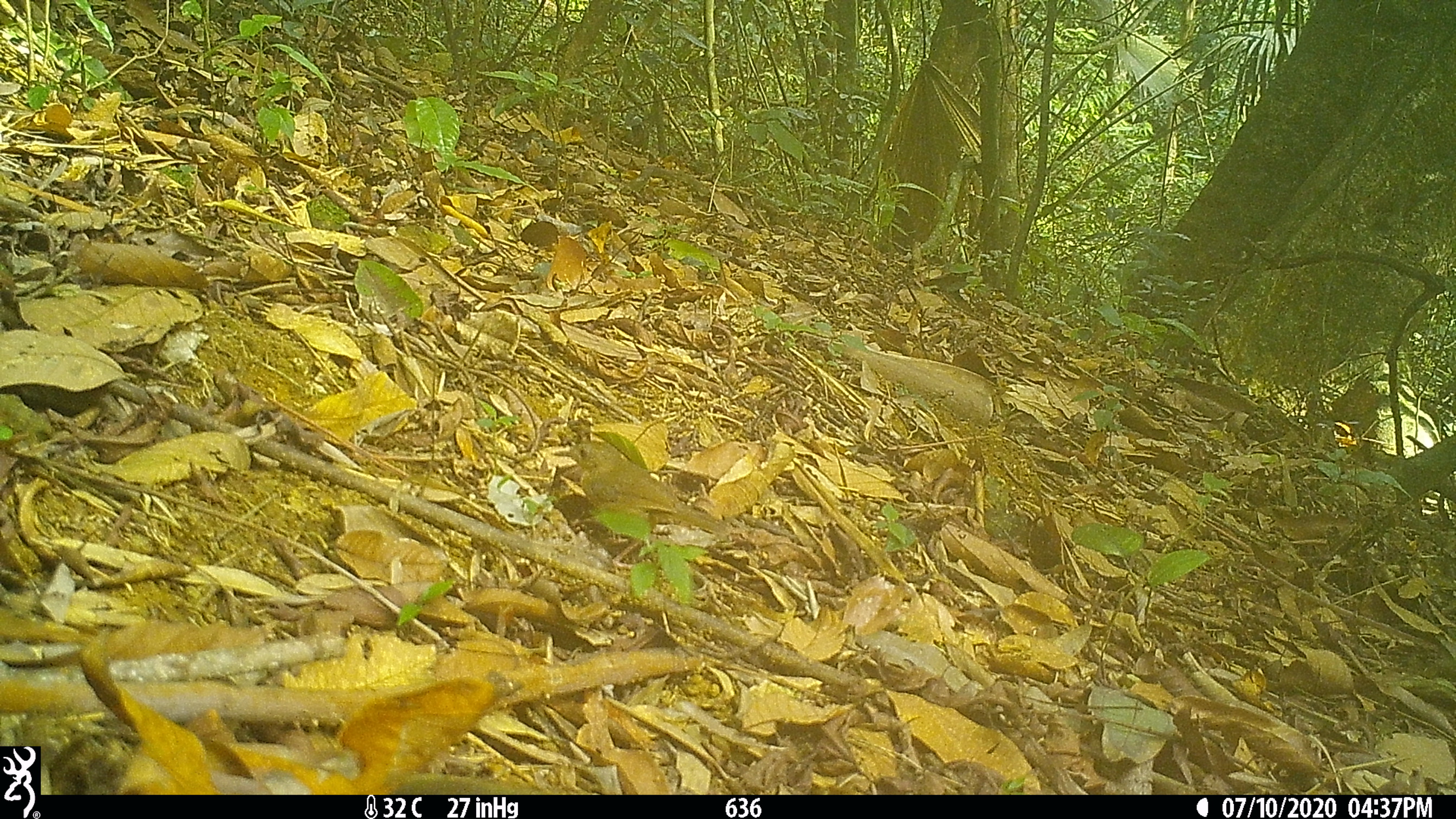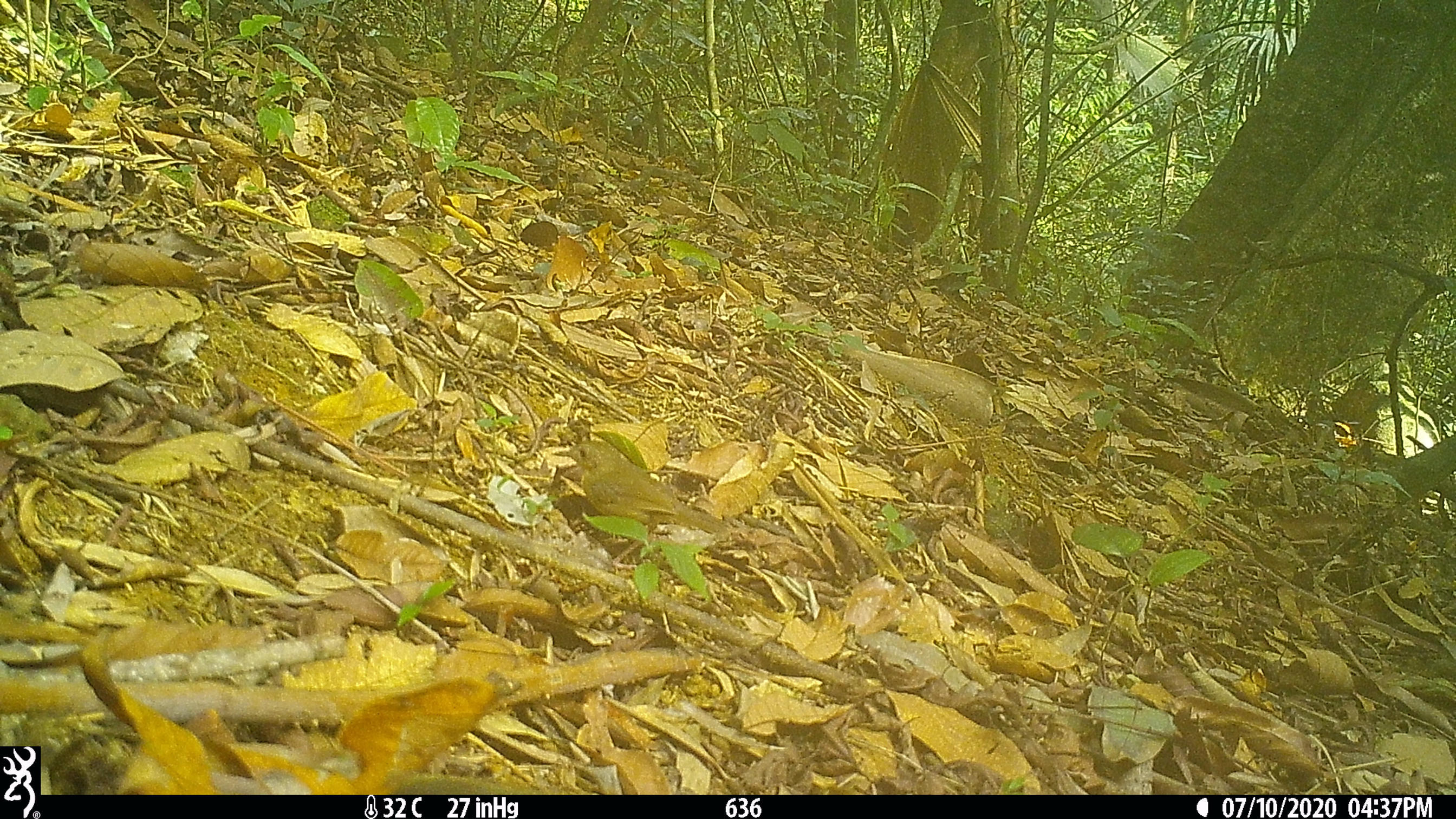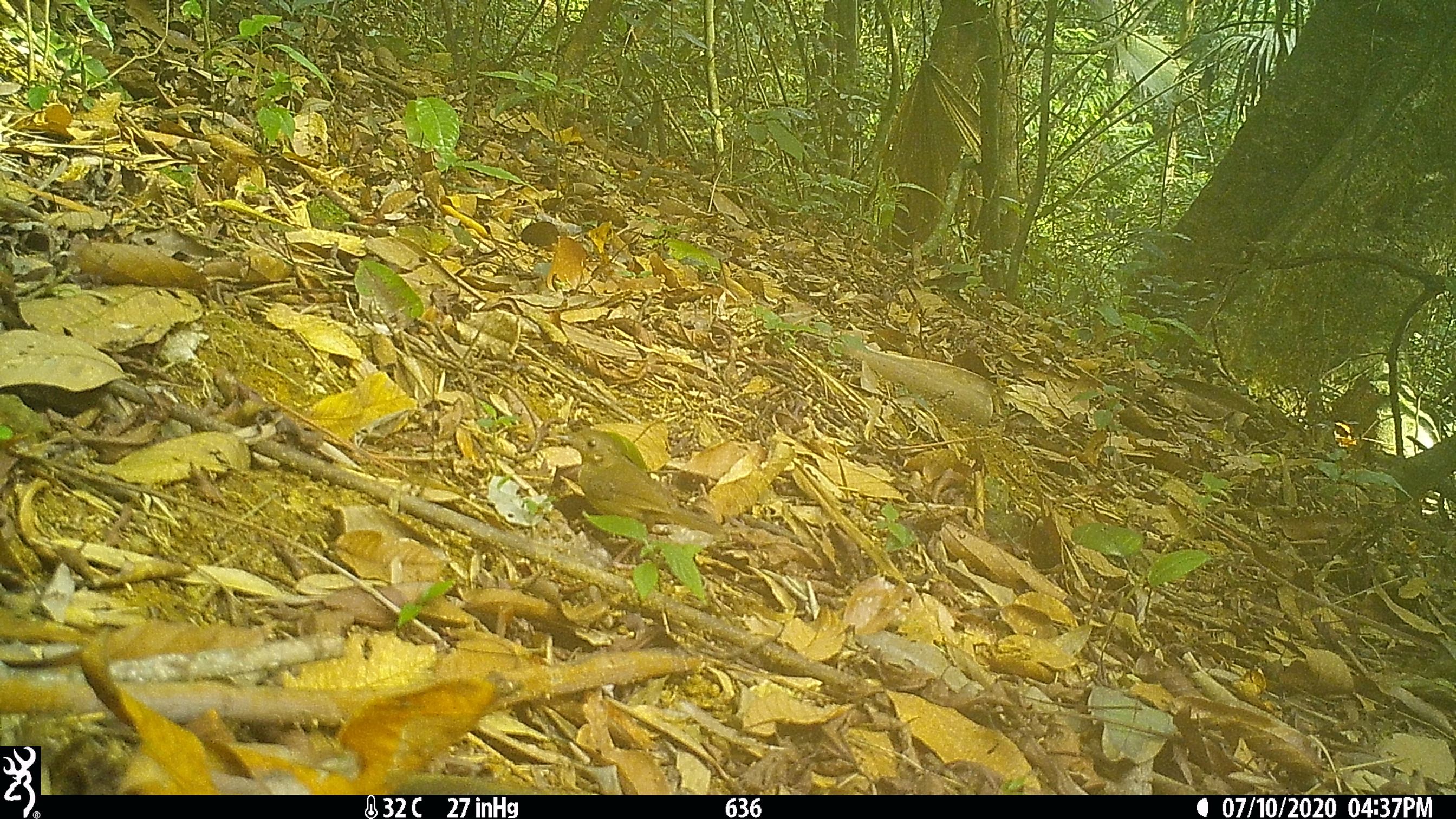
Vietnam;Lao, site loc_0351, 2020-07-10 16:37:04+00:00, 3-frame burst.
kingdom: Animalia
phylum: Chordata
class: Aves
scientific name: Aves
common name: bird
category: unidentified bird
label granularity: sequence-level